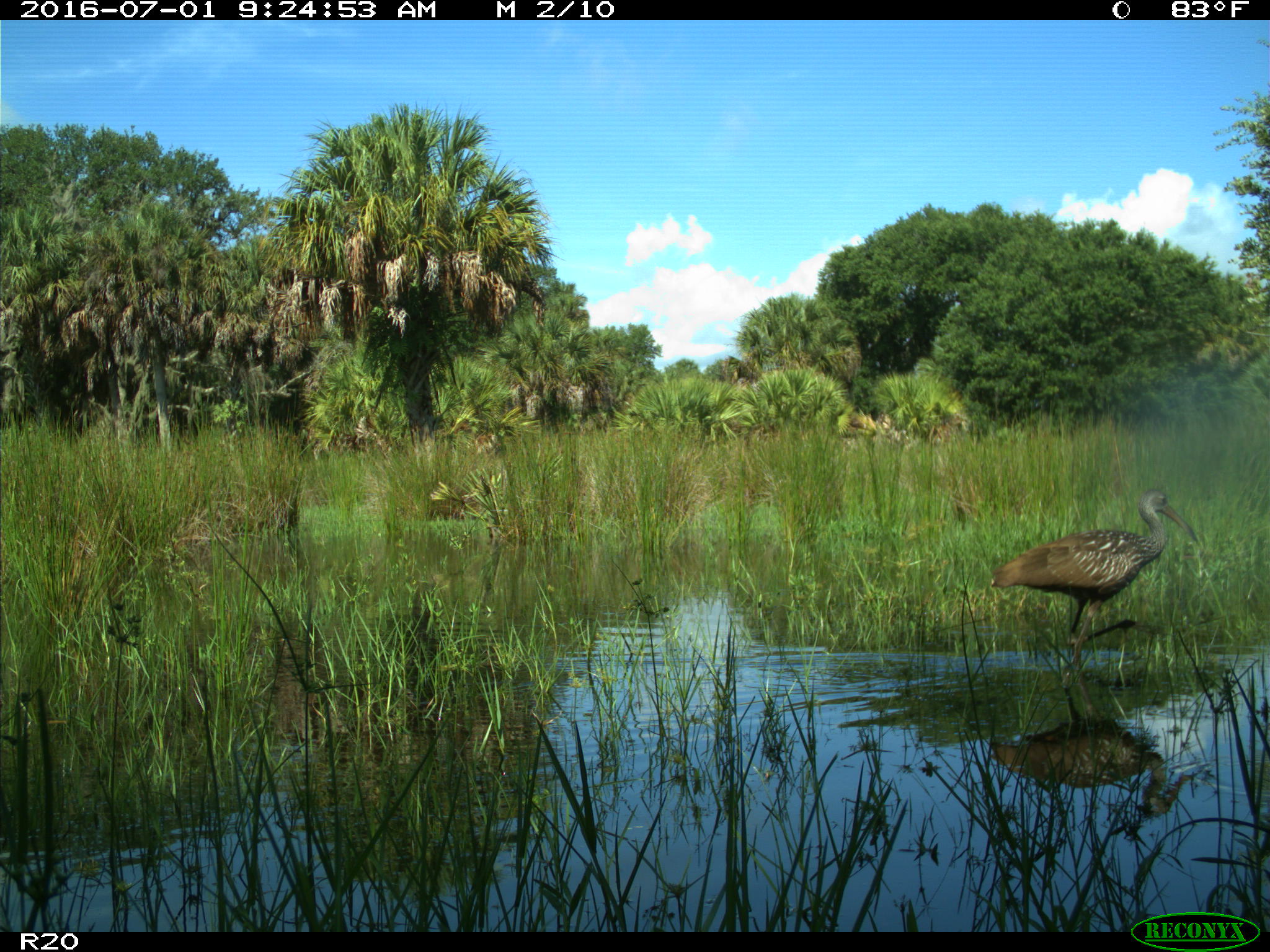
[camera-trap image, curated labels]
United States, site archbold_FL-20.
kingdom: Animalia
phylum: Chordata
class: Aves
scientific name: Aves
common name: birds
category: unidentified bird